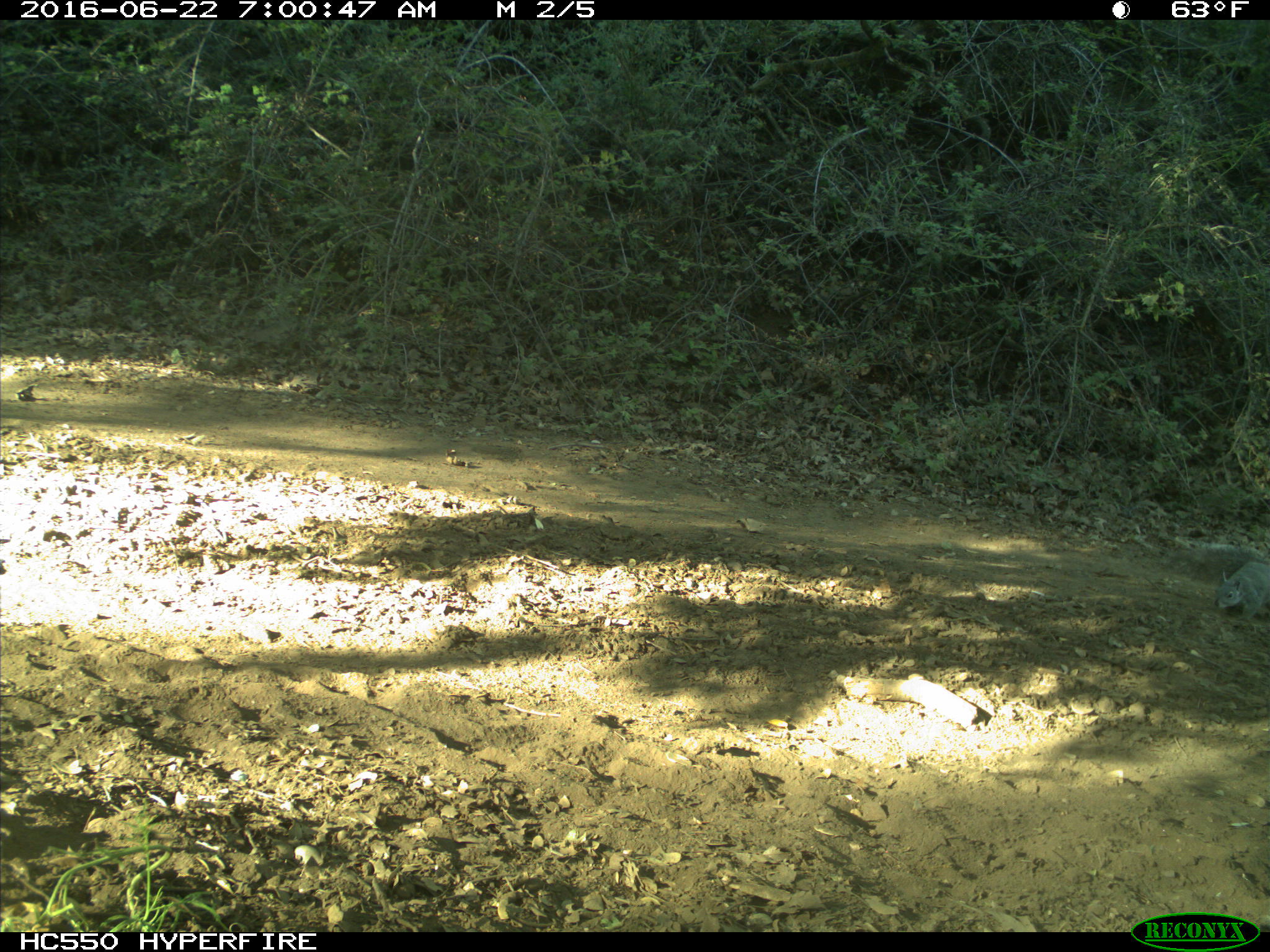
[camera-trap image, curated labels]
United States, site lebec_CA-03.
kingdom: Animalia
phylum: Chordata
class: Mammalia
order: Rodentia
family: Sciuridae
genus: Sciurus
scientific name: Sciurus carolinensis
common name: eastern gray squirrel